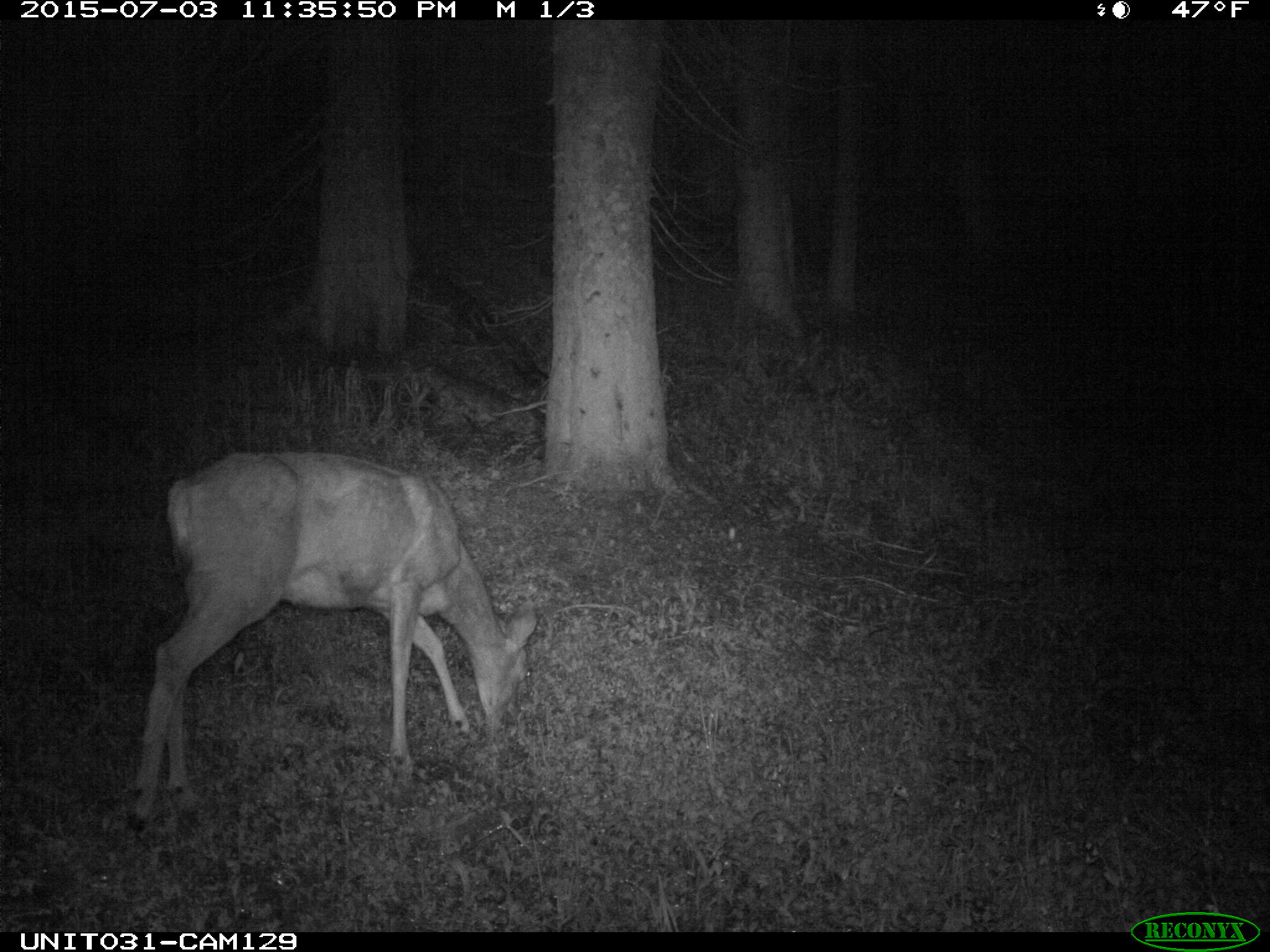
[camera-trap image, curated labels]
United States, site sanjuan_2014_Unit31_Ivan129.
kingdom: Animalia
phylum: Chordata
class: Mammalia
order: Artiodactyla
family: Cervidae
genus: Odocoileus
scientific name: Odocoileus hemionus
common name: mule deer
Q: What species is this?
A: Odocoileus hemionus (mule deer).